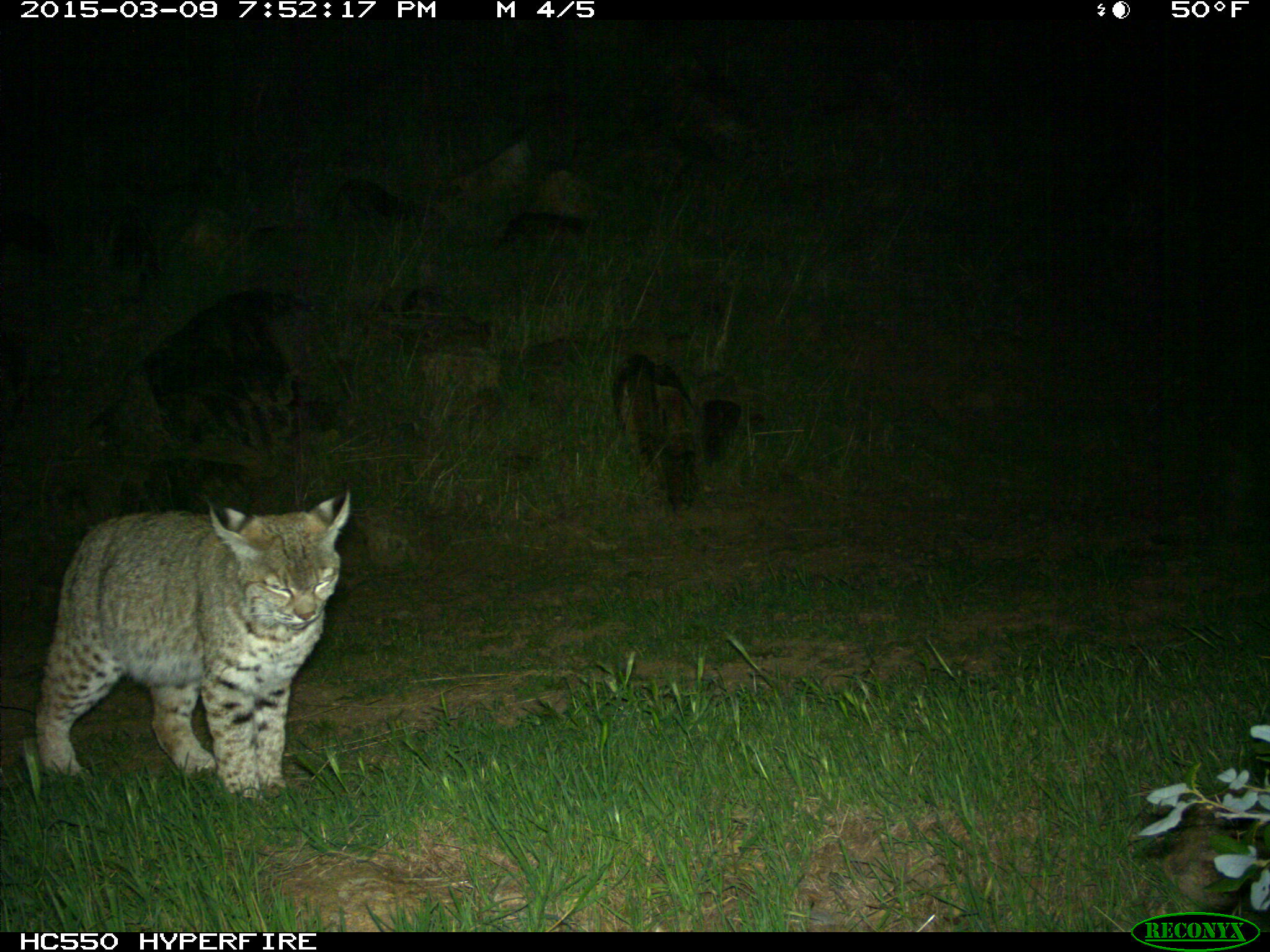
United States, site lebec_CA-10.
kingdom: Animalia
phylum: Chordata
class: Mammalia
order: Carnivora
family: Felidae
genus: Lynx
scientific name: Lynx rufus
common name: bobcat